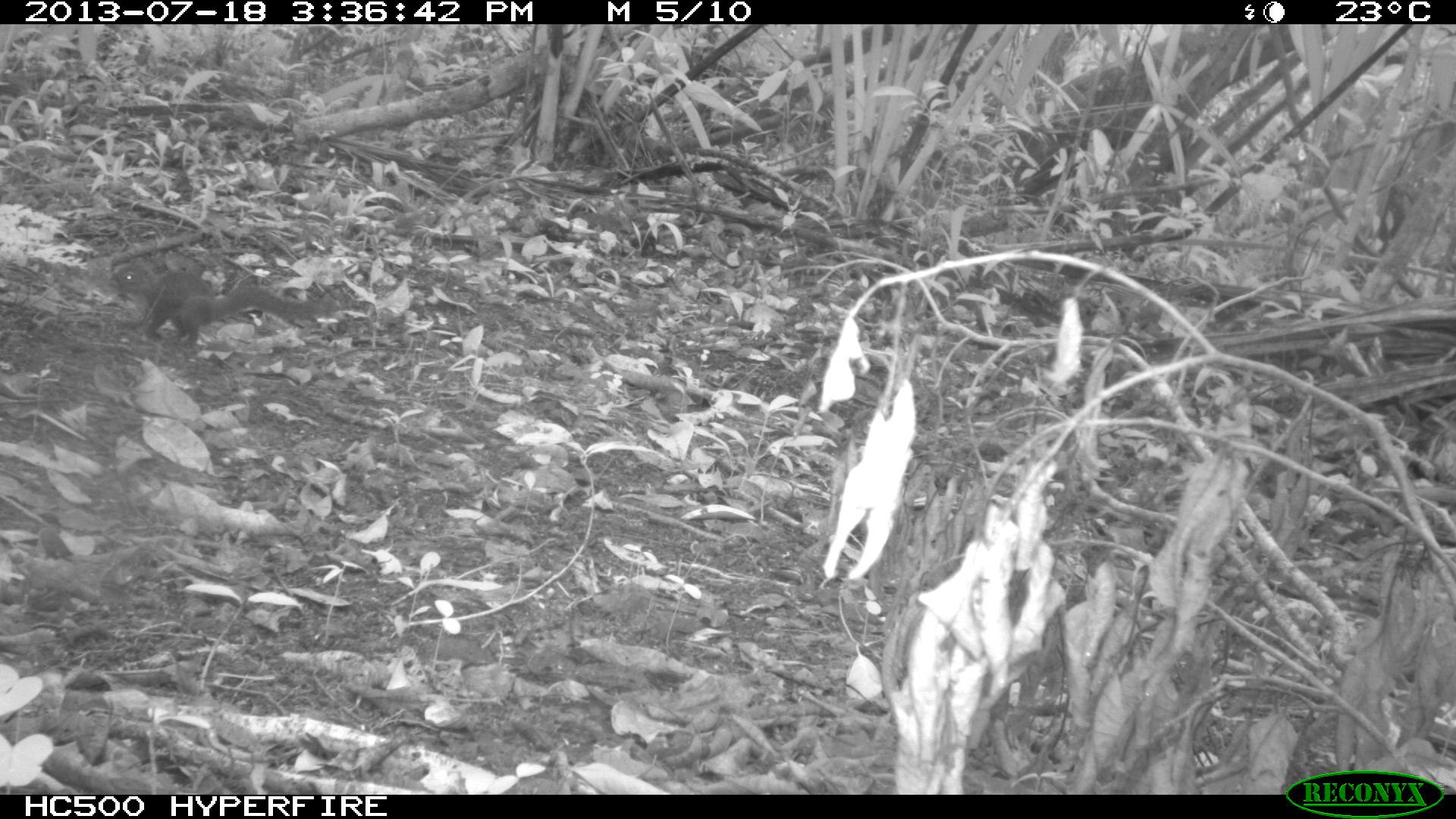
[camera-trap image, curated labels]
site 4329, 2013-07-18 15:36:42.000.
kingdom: Animalia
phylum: Chordata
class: Mammalia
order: Rodentia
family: Sciuridae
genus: Sciurus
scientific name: Sciurus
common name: squirrel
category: sciurus sp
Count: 1.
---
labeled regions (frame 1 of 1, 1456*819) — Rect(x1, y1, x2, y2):
sciurus sp: Rect(106, 262, 336, 348)